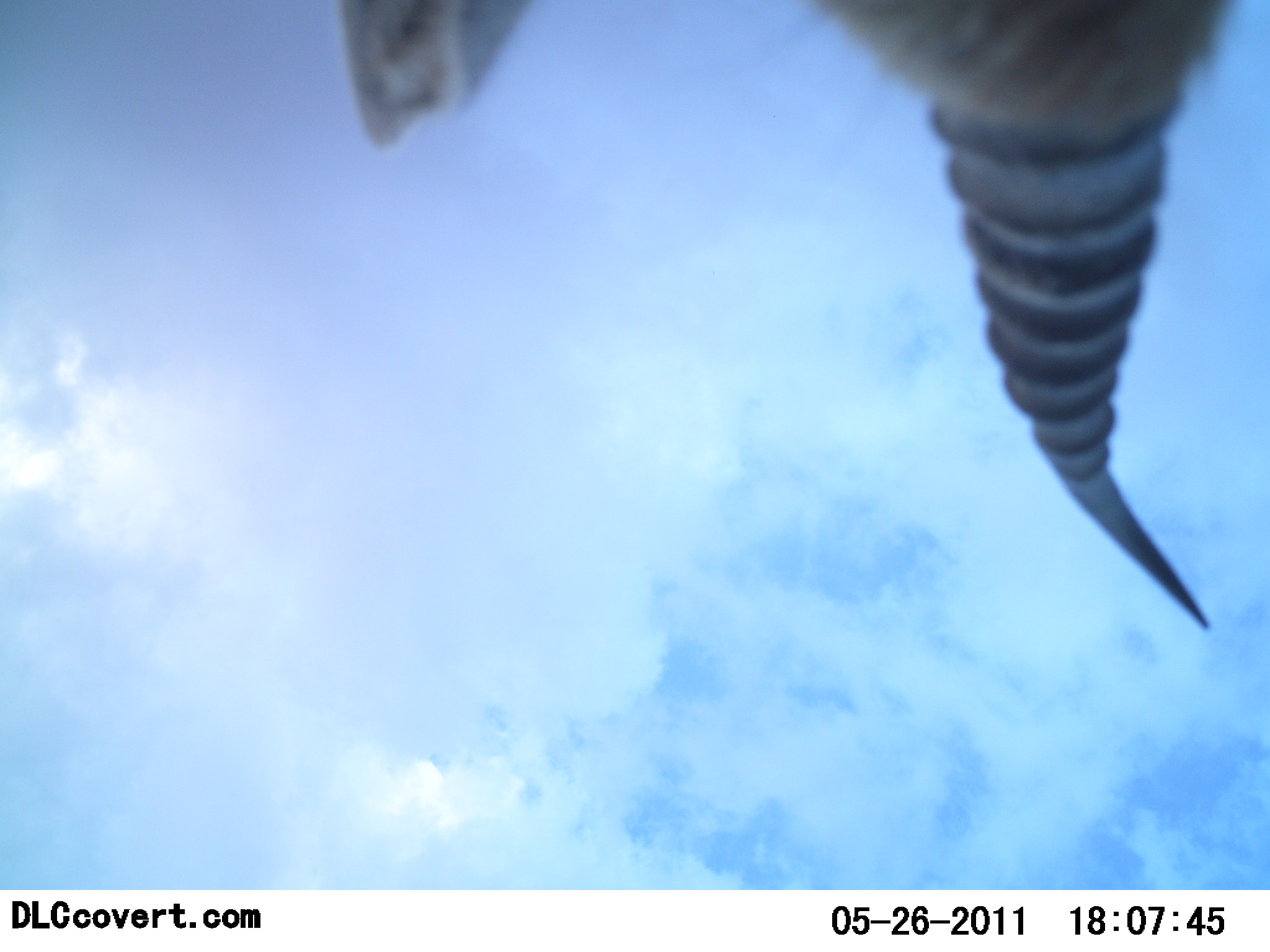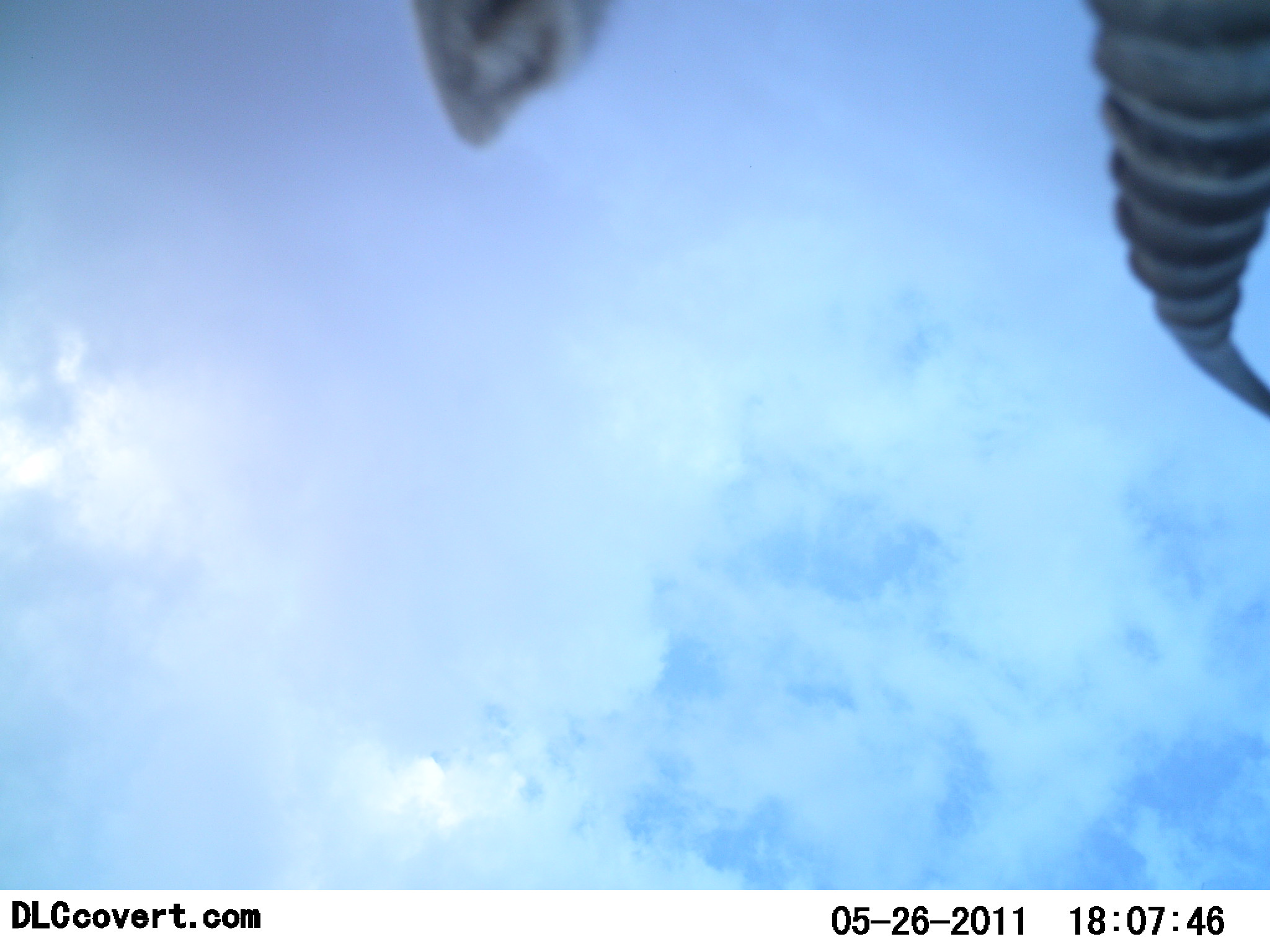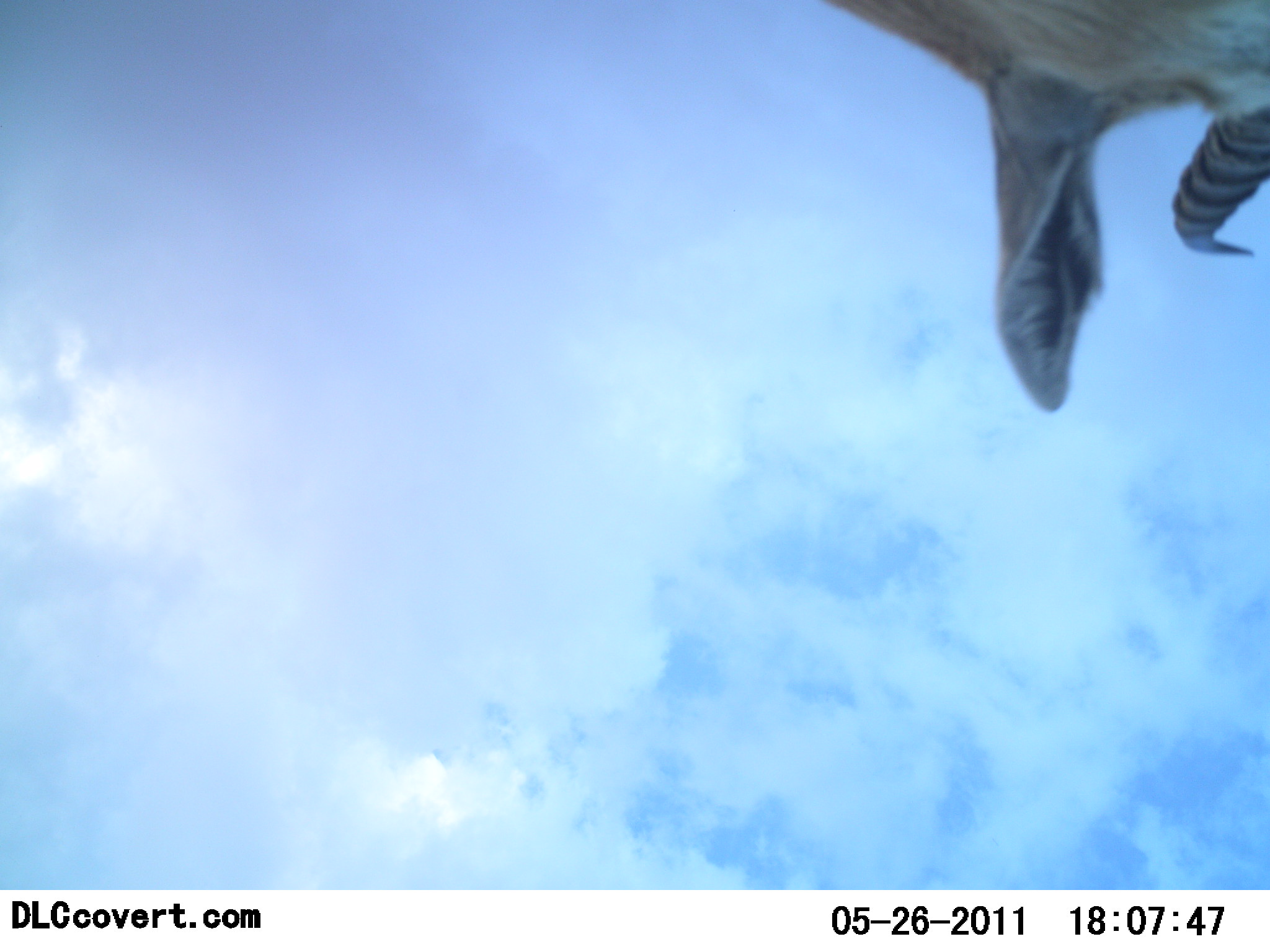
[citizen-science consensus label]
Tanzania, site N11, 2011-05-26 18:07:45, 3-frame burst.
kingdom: Animalia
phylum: Chordata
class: Mammalia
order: Artiodactyla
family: Bovidae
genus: Eudorcas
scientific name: Eudorcas thomsonii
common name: thomson's gazelle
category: gazellethomsons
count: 1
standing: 89%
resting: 0%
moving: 11%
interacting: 0%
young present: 0%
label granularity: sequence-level